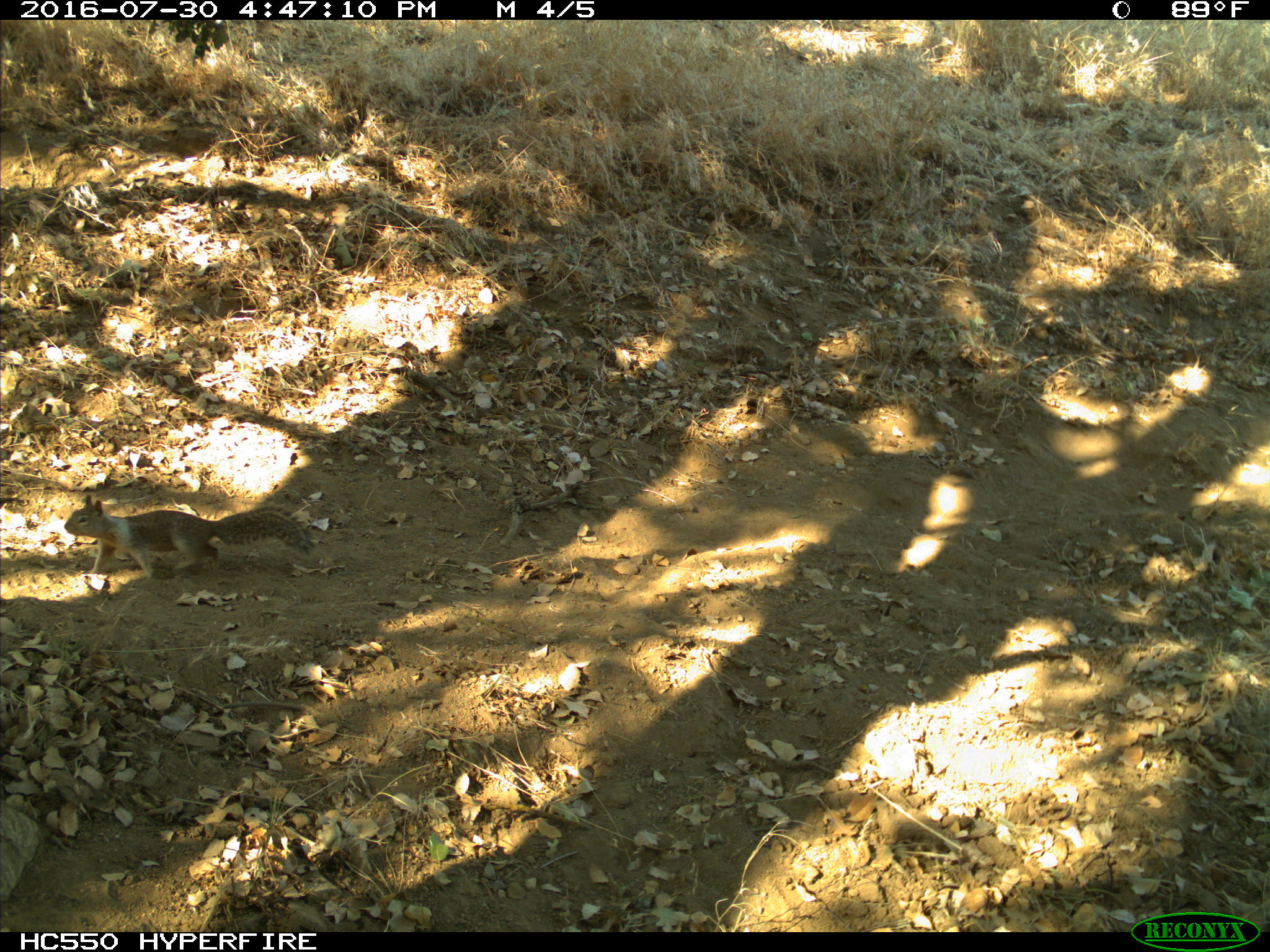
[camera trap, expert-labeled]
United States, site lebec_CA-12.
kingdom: Animalia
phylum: Chordata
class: Mammalia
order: Rodentia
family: Sciuridae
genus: Otospermophilus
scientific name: Otospermophilus beecheyi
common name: california ground squirrel